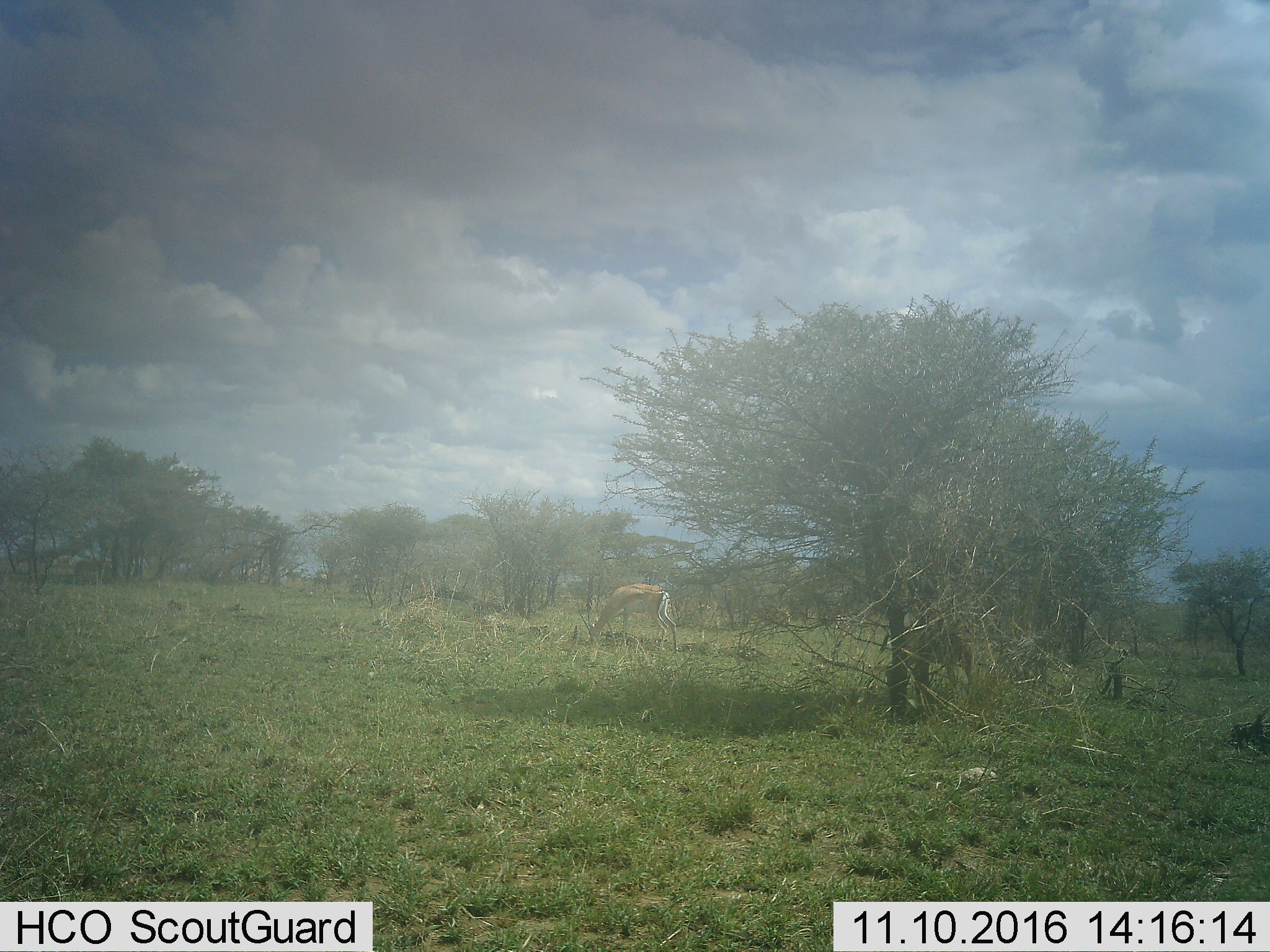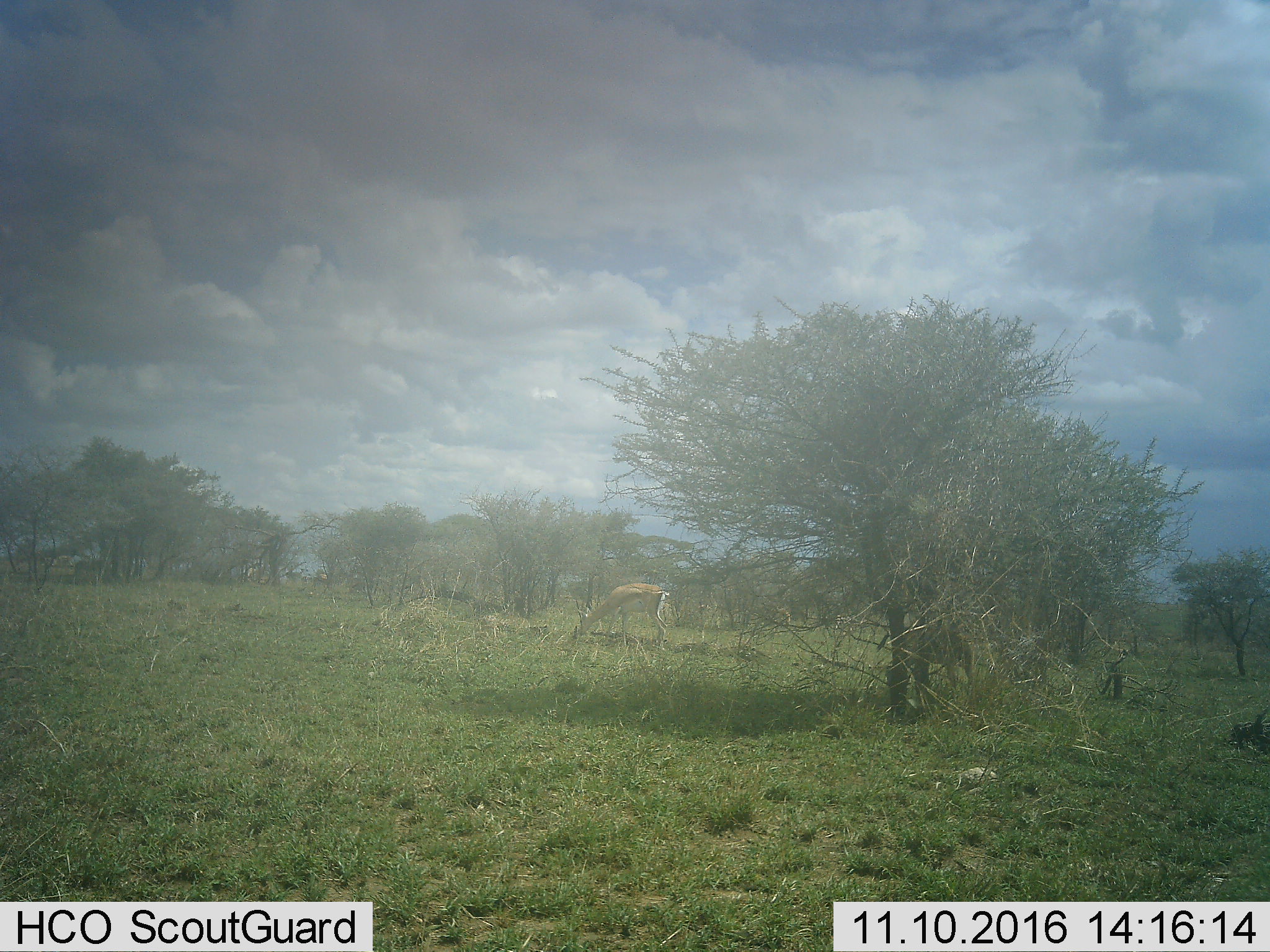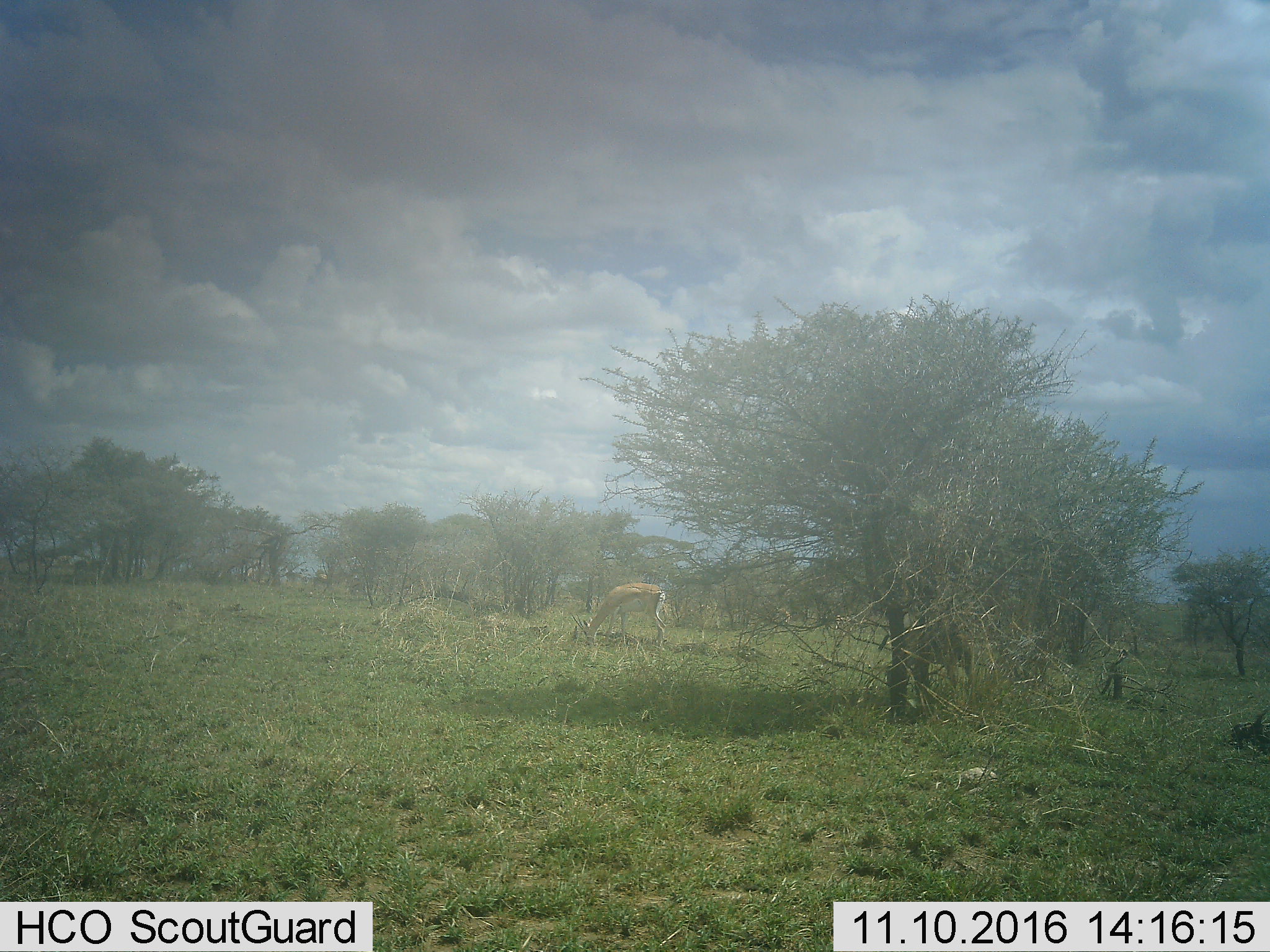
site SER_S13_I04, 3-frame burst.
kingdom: Animalia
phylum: Chordata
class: Mammalia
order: Artiodactyla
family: Bovidae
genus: Nanger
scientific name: Nanger granti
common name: grant's gazelle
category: gazellegrants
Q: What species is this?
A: Gazellegrants (grant's gazelle) (Nanger granti).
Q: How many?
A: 1.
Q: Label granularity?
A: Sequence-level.